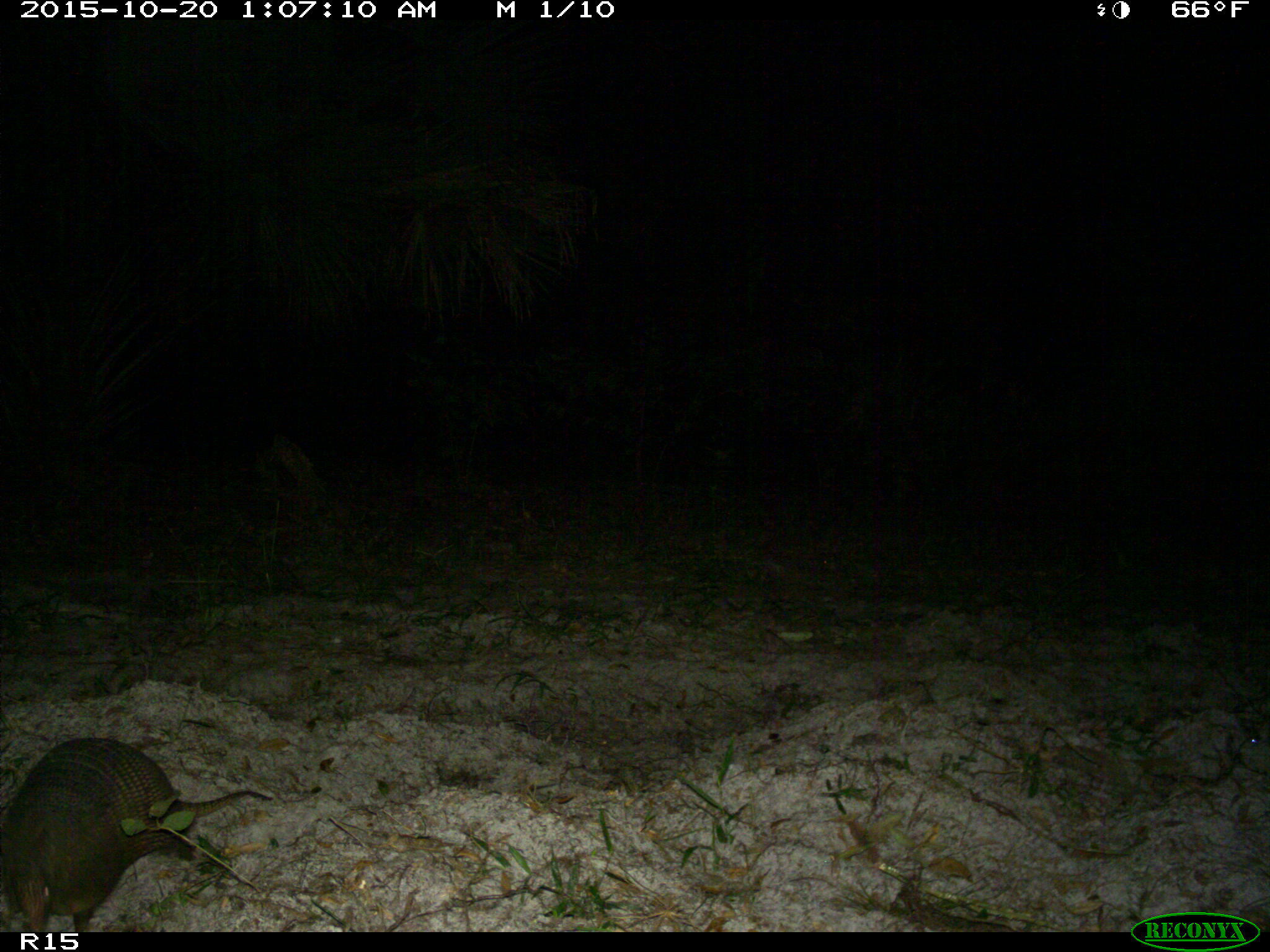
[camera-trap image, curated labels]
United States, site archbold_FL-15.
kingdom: Animalia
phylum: Chordata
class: Mammalia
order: Cingulata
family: Dasypodidae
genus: Dasypus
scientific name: Dasypus novemcinctus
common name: nine-banded armadillo